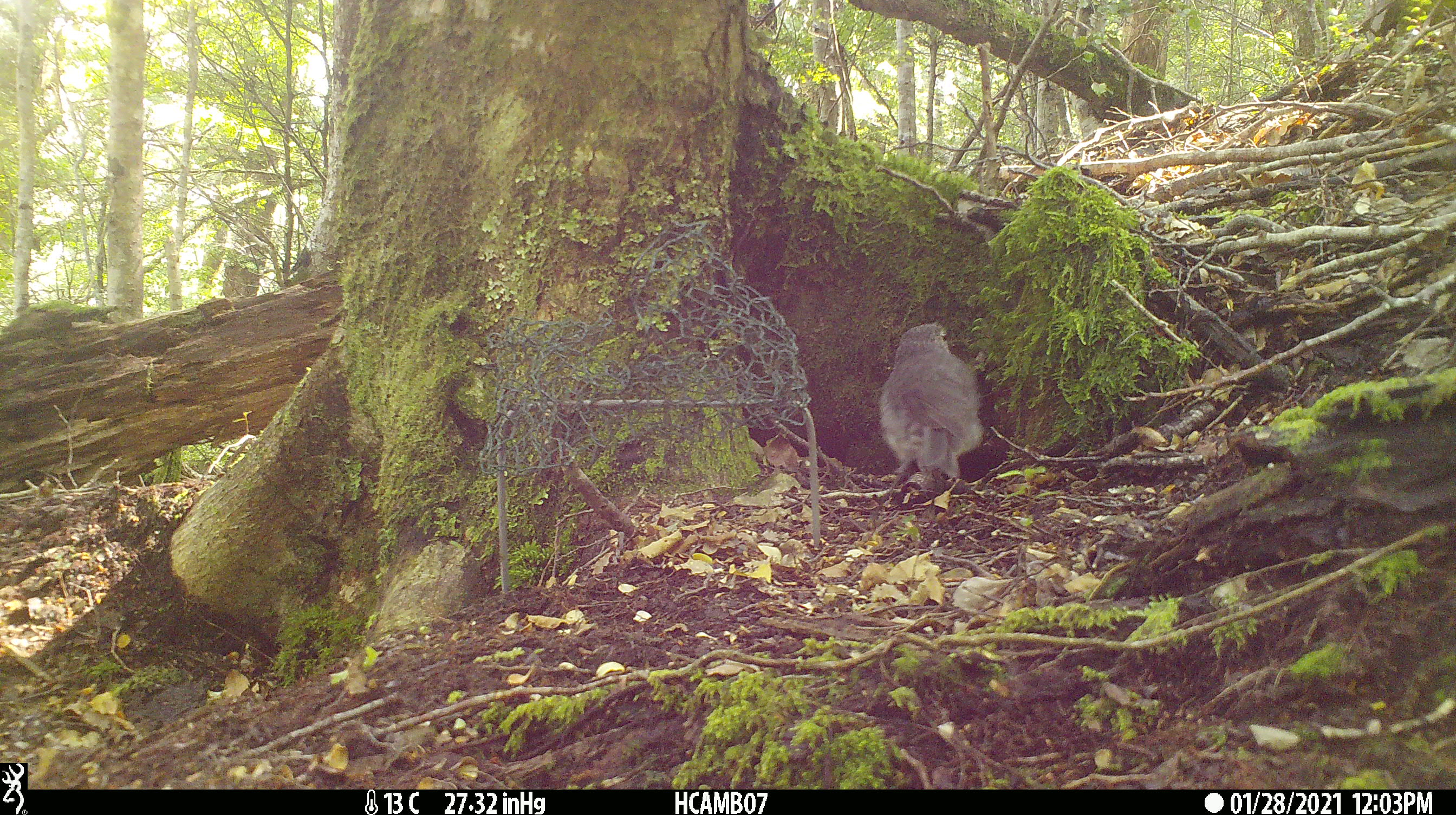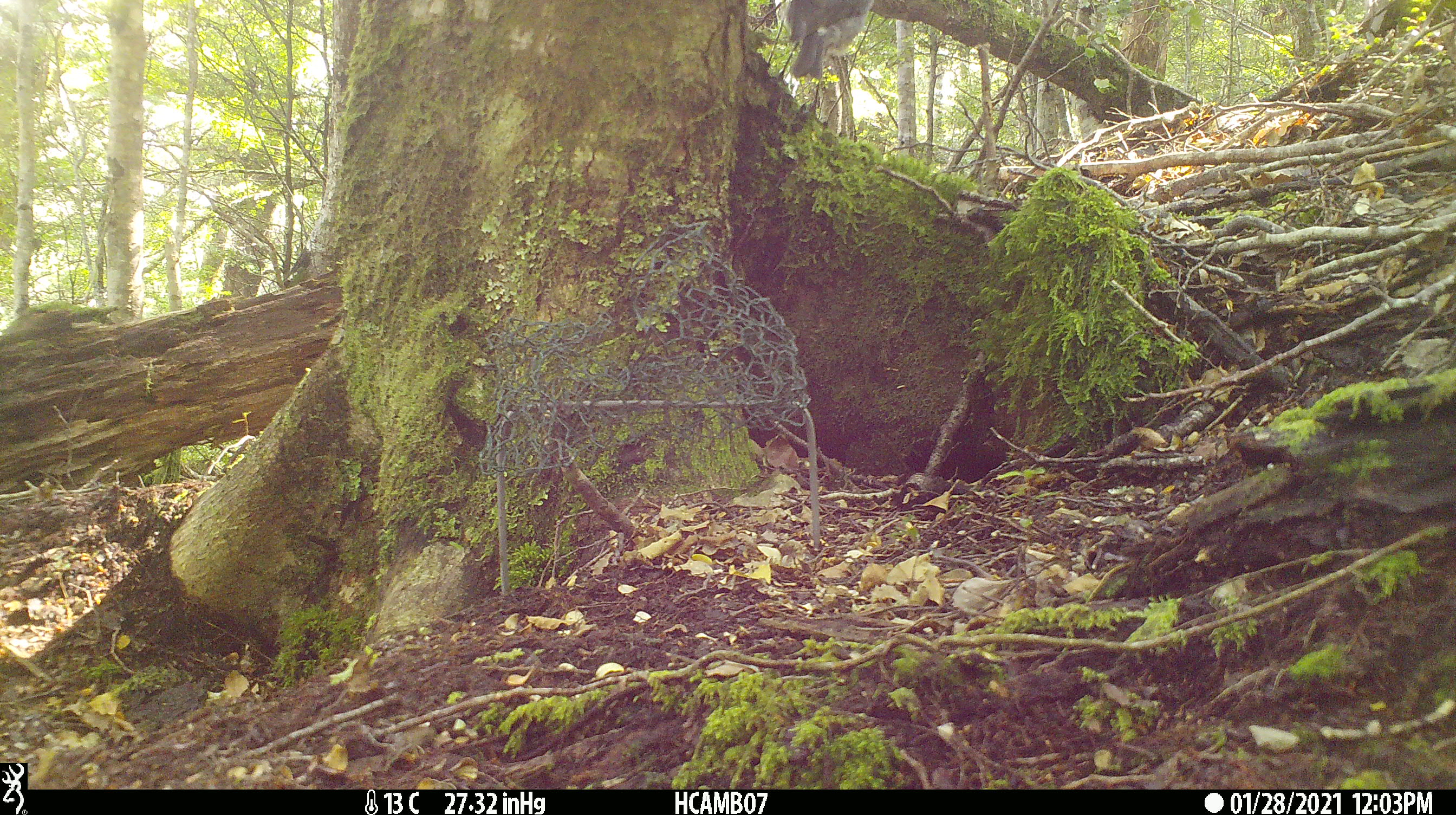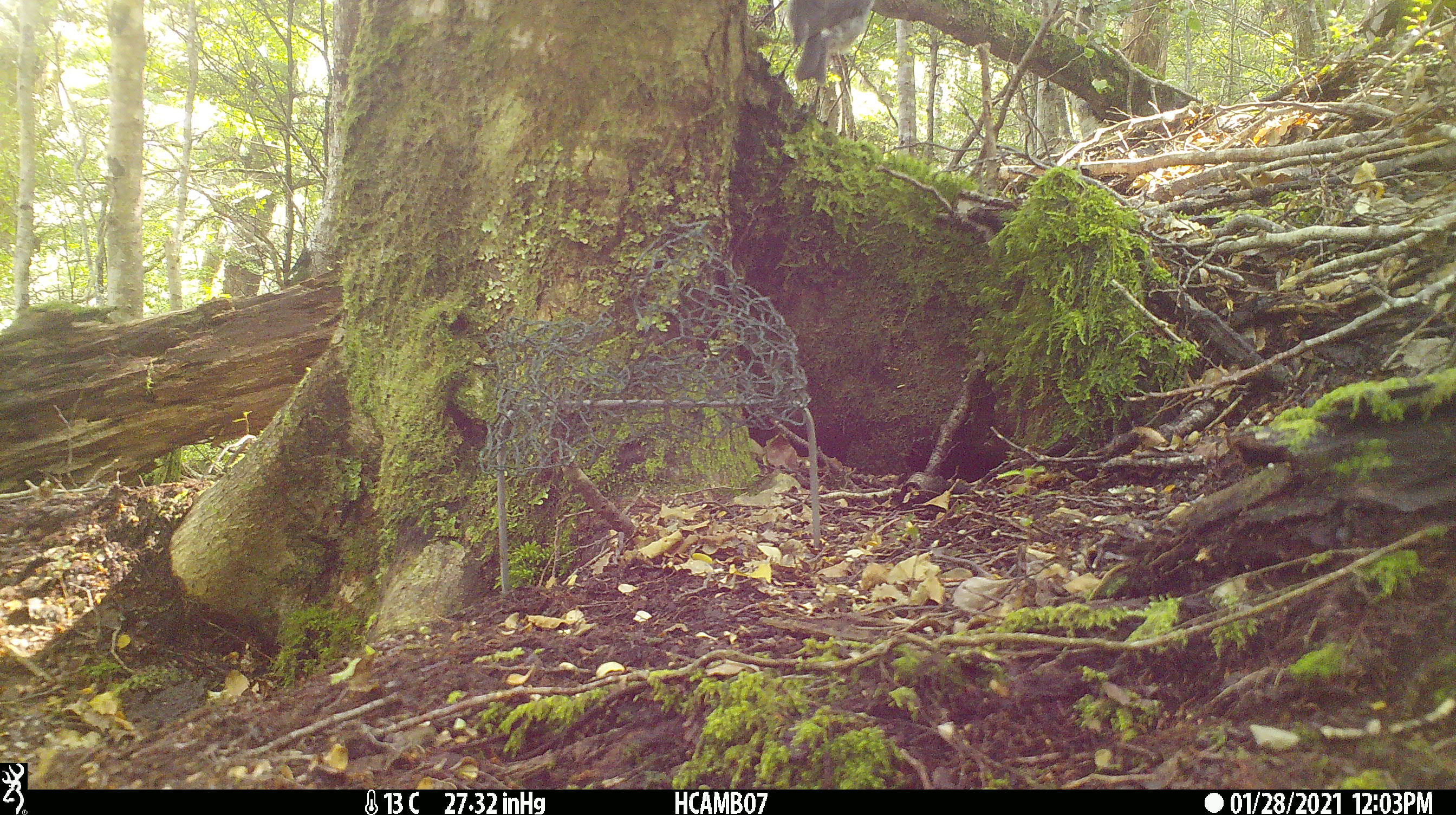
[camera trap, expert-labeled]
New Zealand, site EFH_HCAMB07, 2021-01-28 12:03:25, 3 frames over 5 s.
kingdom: Animalia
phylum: Chordata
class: Aves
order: Passeriformes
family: Petroicidae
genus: Petroica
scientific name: Petroica australis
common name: new zealand robin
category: robin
Robin (new zealand robin) (Petroica australis).